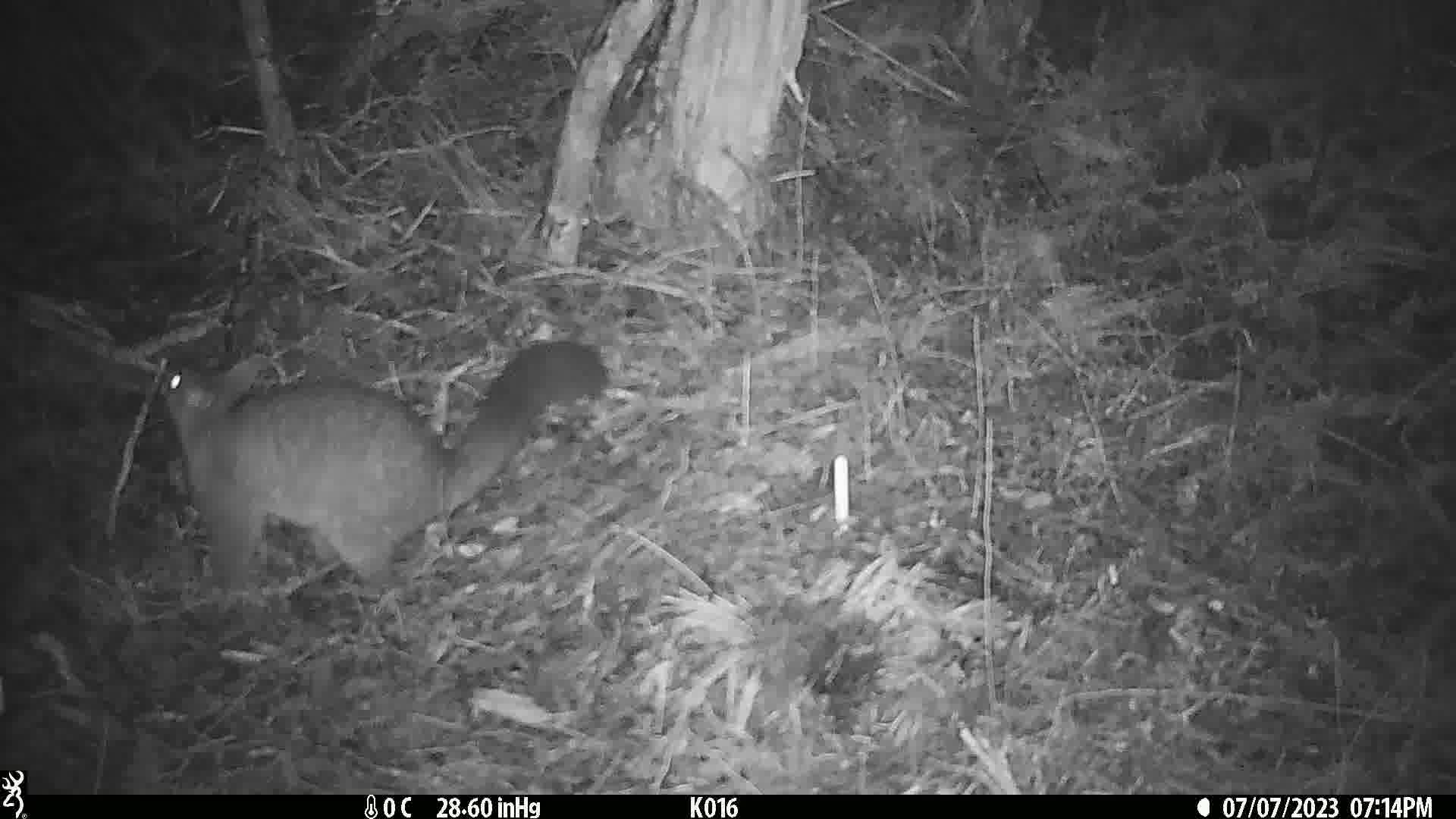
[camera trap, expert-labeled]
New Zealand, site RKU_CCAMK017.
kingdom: Animalia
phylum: Chordata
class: Mammalia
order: Diprotodontia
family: Phalangeridae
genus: Trichosurus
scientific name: Trichosurus vulpecula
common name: common brushtail possum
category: possum